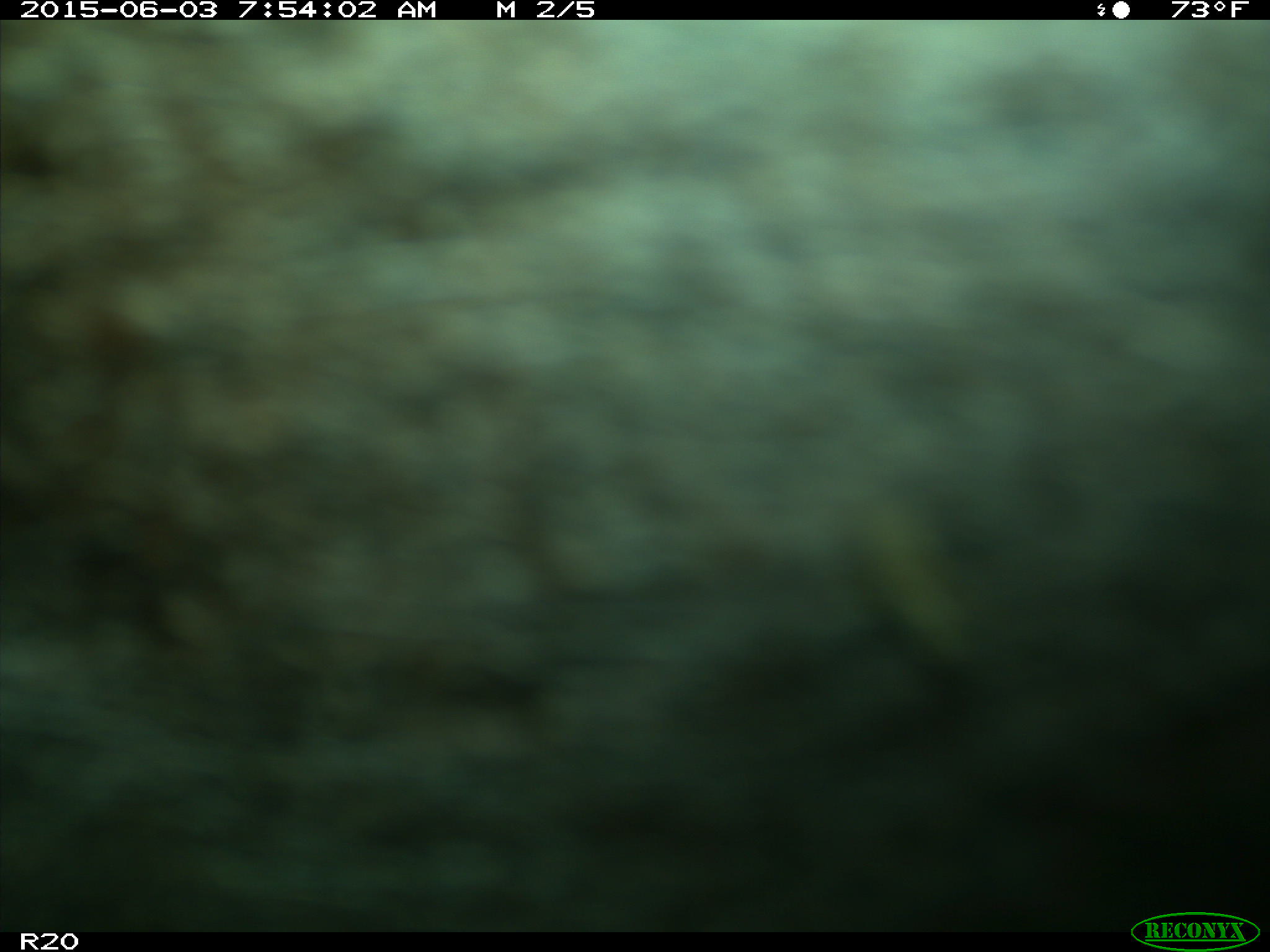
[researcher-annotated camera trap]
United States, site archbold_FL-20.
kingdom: Animalia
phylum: Chordata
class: Mammalia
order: Artiodactyla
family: Bovidae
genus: Bos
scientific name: Bos taurus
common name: domestic cow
Bos taurus (domestic cow).